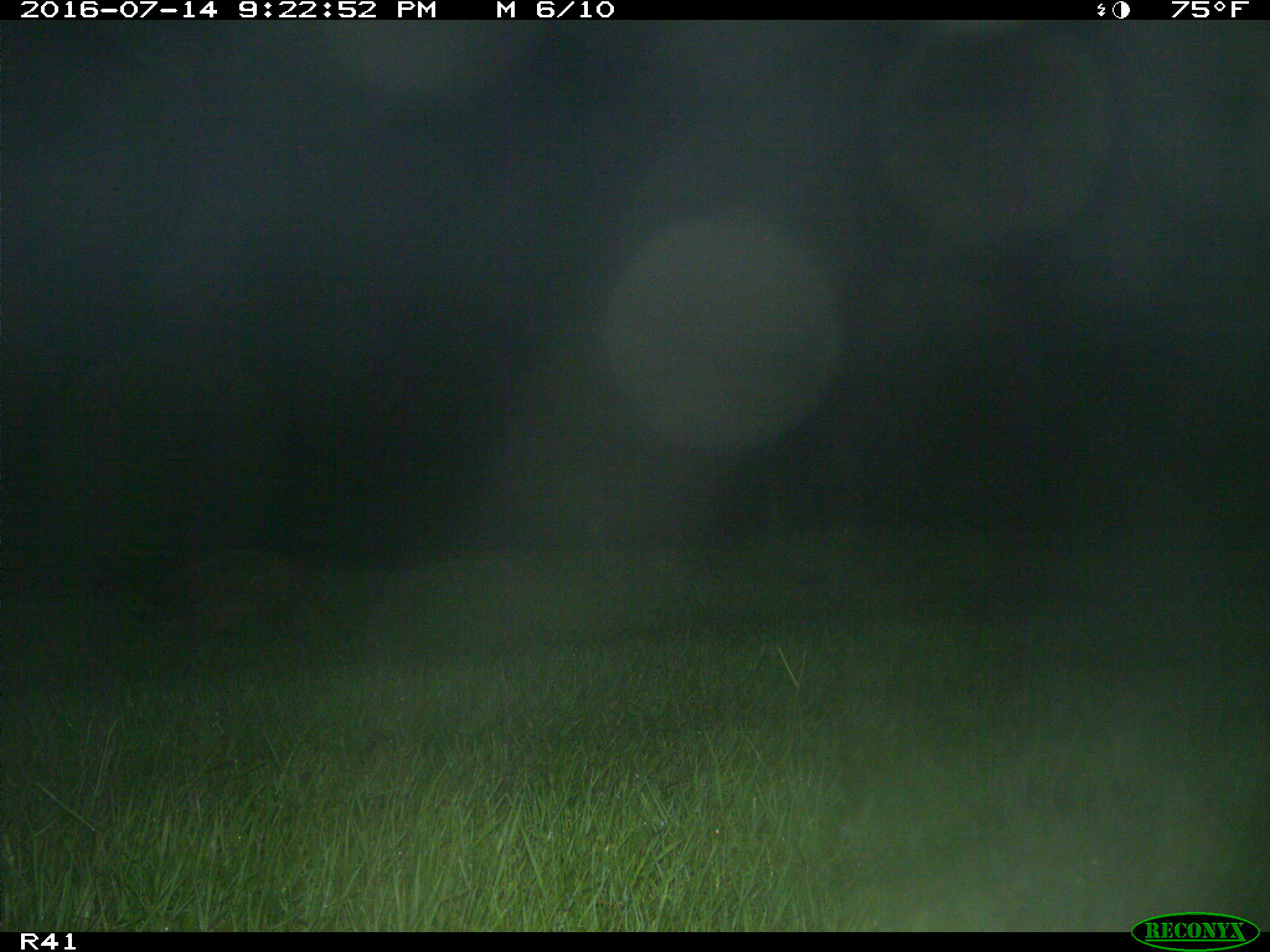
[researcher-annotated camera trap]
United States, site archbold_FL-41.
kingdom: Animalia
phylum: Chordata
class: Mammalia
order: Carnivora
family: Procyonidae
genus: Procyon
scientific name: Procyon lotor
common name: common raccoon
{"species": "Procyon lotor (common raccoon)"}